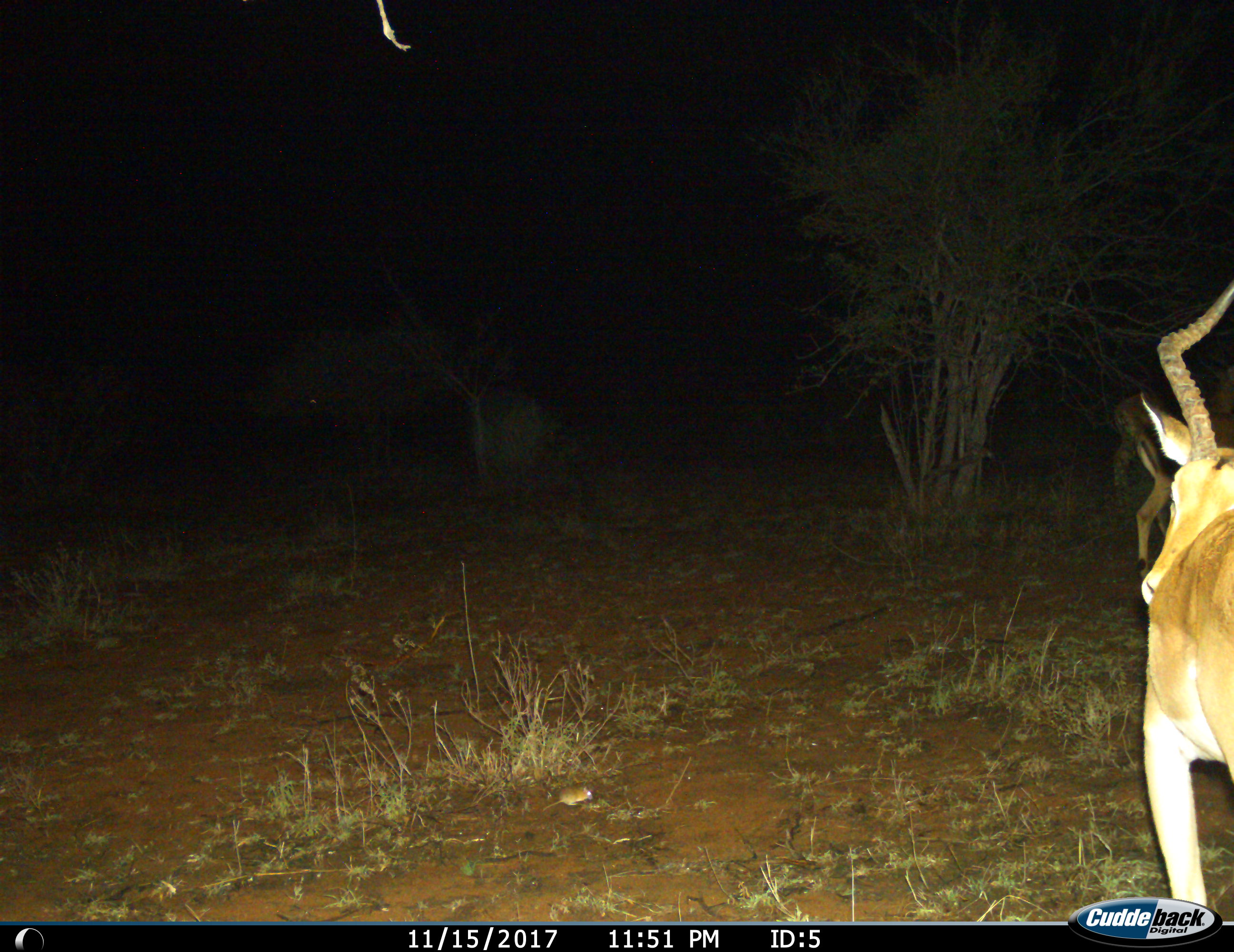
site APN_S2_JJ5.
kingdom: Animalia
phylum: Chordata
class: Mammalia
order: Artiodactyla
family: Bovidae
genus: Aepyceros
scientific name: Aepyceros melampus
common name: impala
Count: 2.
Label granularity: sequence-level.